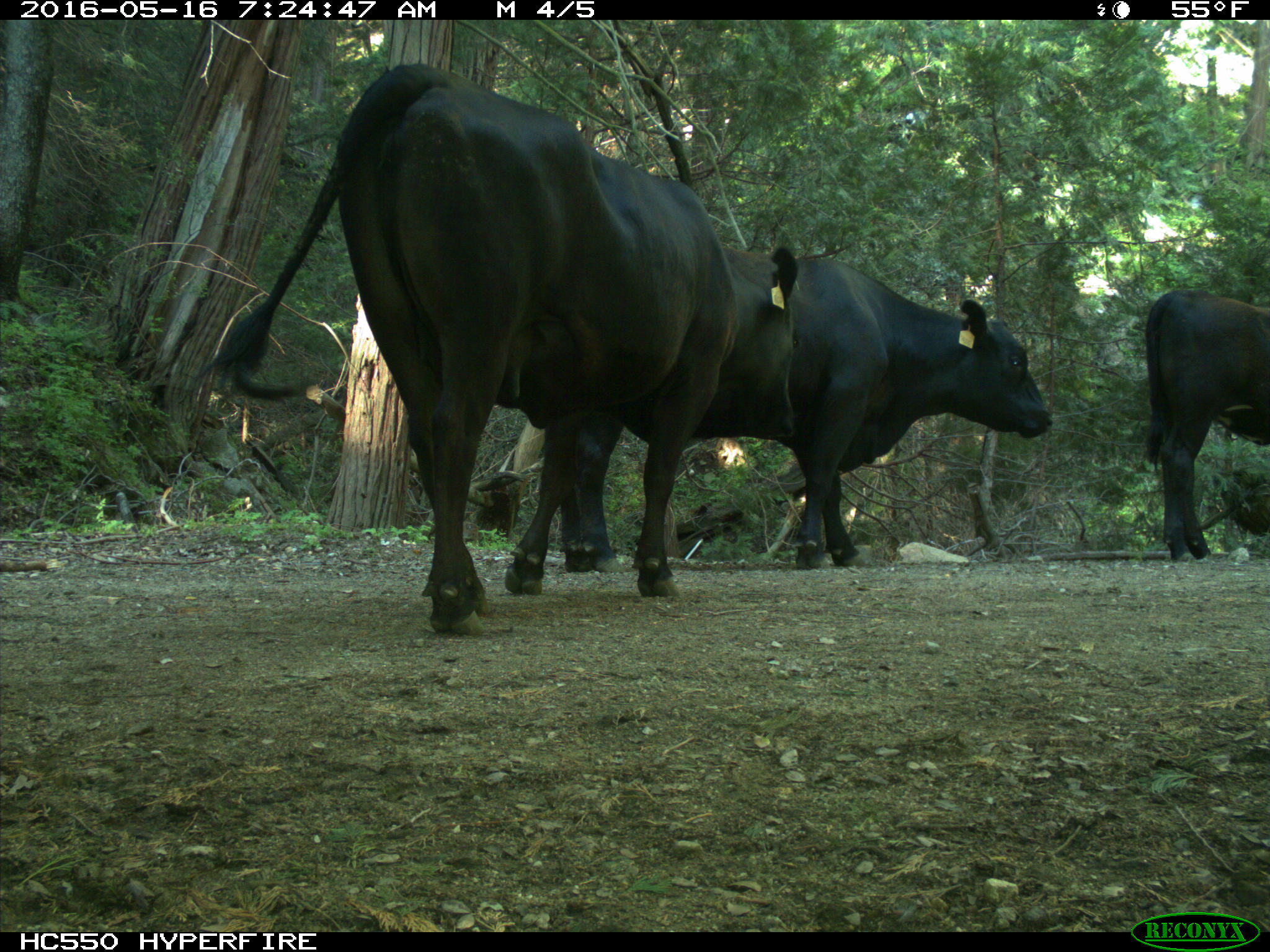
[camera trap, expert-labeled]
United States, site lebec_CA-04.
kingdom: Animalia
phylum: Chordata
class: Mammalia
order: Artiodactyla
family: Bovidae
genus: Bos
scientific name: Bos taurus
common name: domestic cow